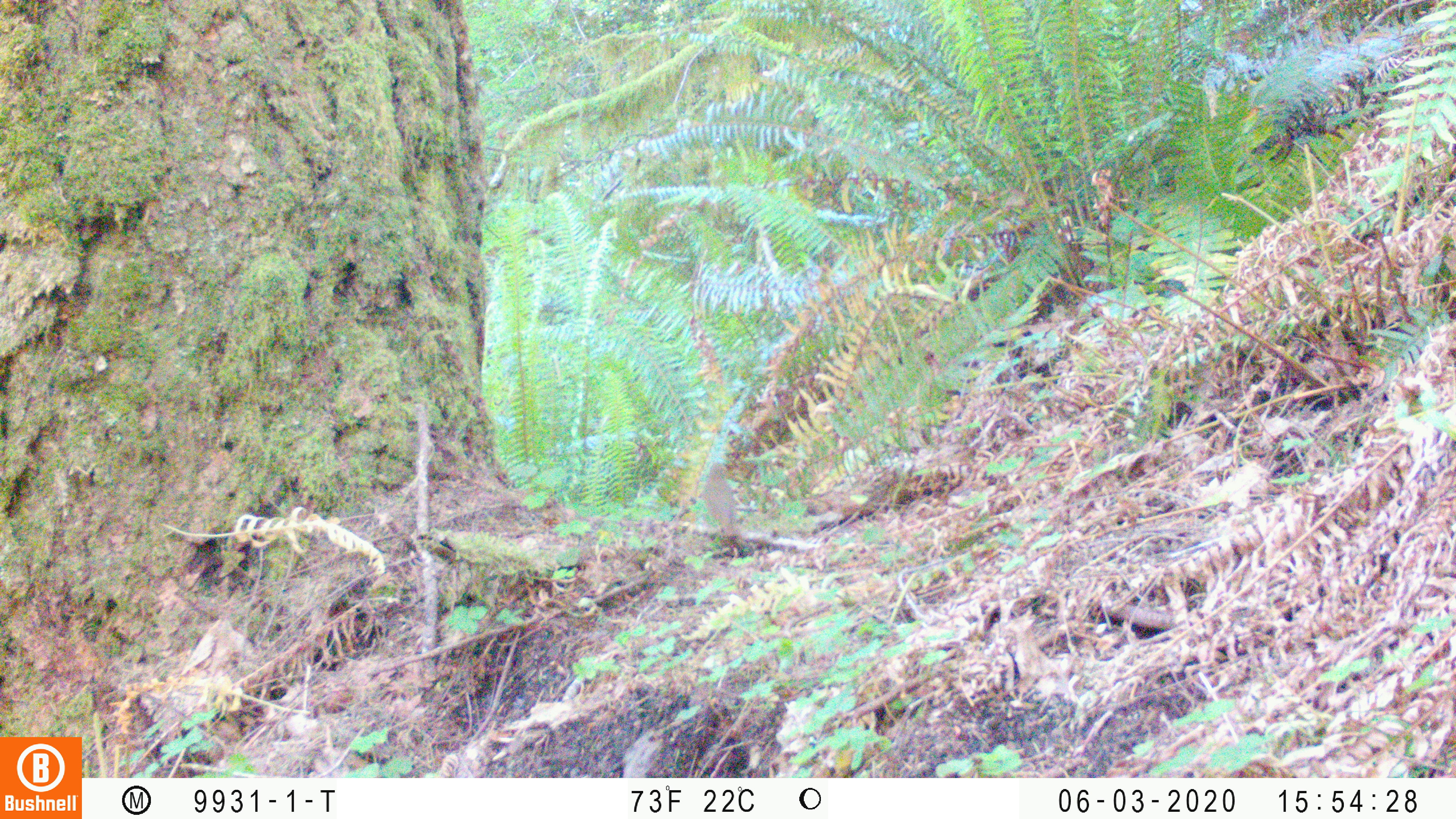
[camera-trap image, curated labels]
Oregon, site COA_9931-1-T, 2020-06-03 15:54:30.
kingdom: Animalia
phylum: Chordata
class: Aves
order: Passeriformes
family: Turdidae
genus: Catharus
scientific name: Catharus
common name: brown thrushes and nightingale-thrushes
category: catharus species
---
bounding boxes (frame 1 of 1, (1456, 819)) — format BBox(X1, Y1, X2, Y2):
catharus species: BBox(688, 450, 755, 553)